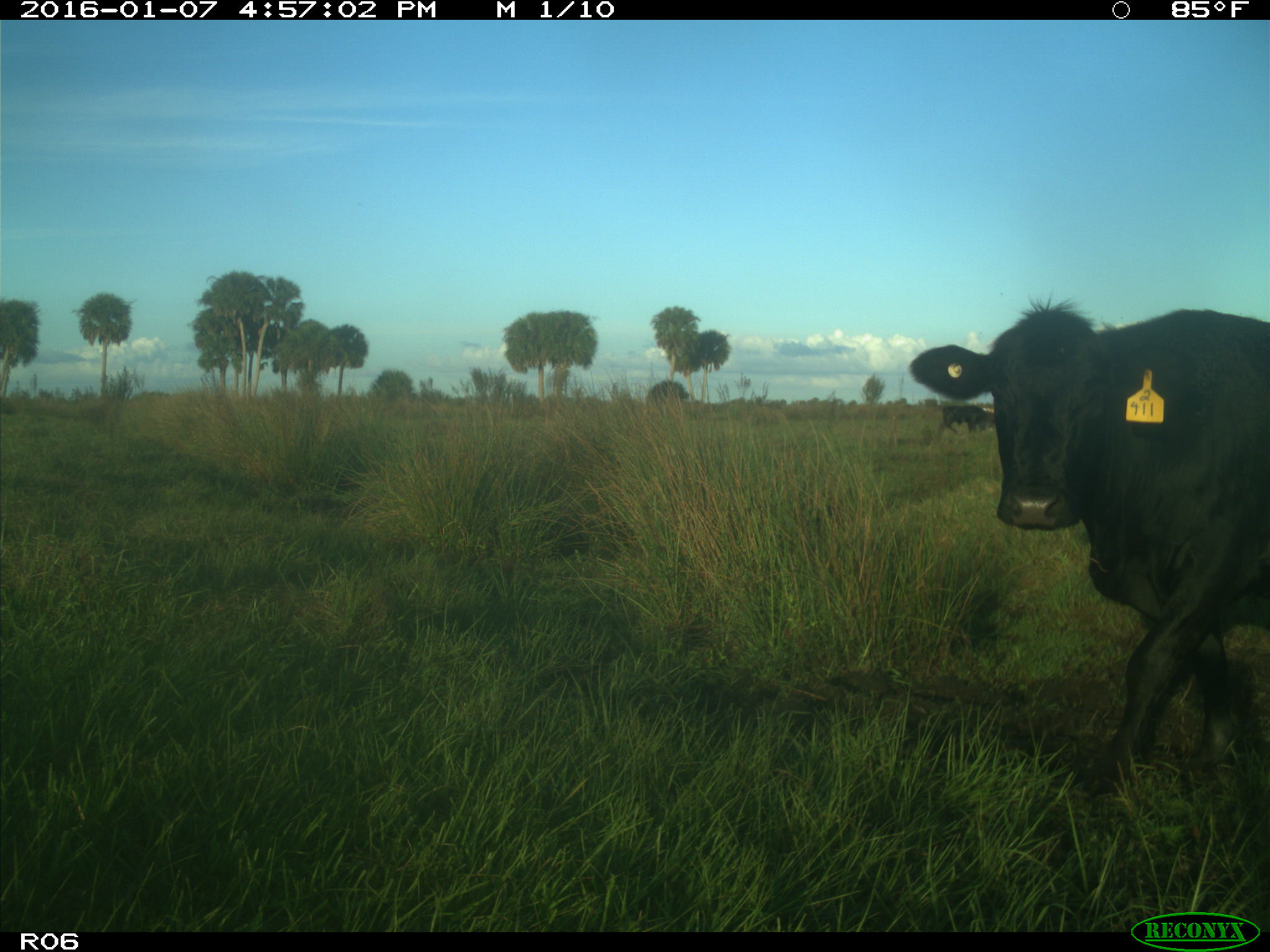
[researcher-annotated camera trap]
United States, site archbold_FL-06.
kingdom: Animalia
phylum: Chordata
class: Mammalia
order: Artiodactyla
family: Bovidae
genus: Bos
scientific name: Bos taurus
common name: domestic cow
Bos taurus (domestic cow).